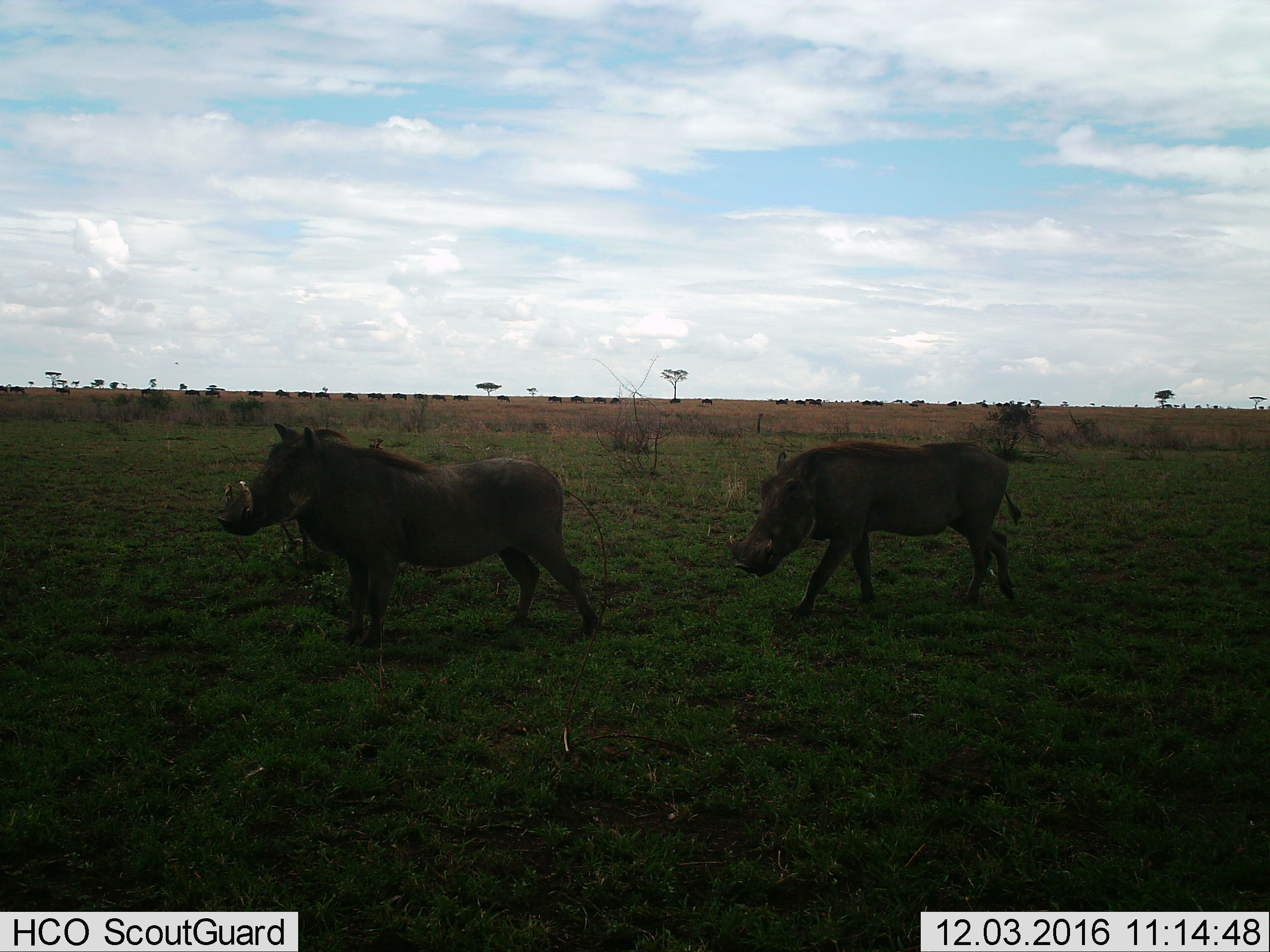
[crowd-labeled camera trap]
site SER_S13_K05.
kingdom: Animalia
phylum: Chordata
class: Mammalia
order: Artiodactyla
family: Suidae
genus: Phacochoerus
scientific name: Phacochoerus africanus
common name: warthog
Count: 2.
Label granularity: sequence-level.